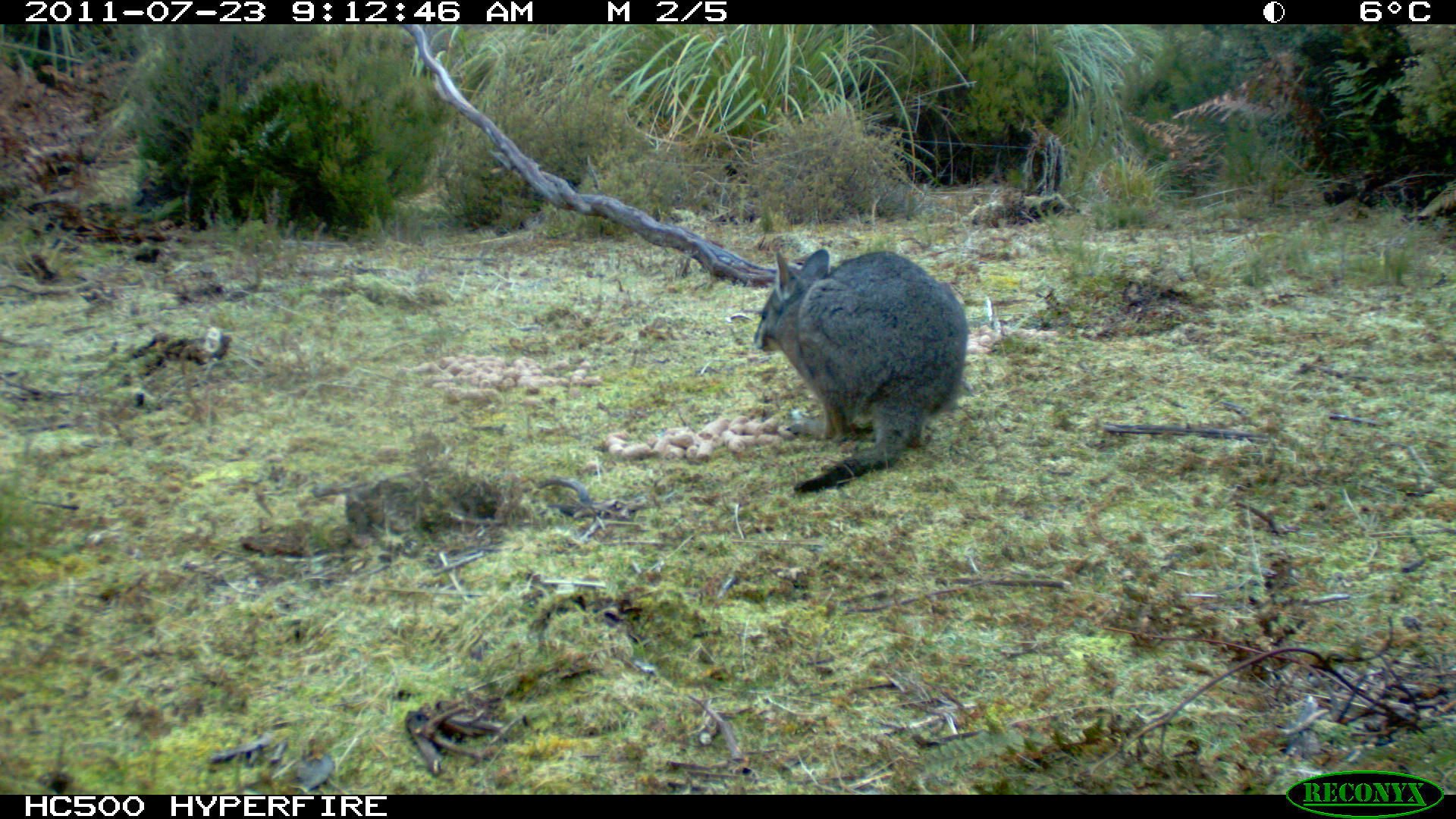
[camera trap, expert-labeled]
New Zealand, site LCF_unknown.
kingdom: Animalia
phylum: Chordata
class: Mammalia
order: Diprotodontia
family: Macropodidae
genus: Notamacropus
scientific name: Notamacropus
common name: wallaby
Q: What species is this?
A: Wallaby (Notamacropus).